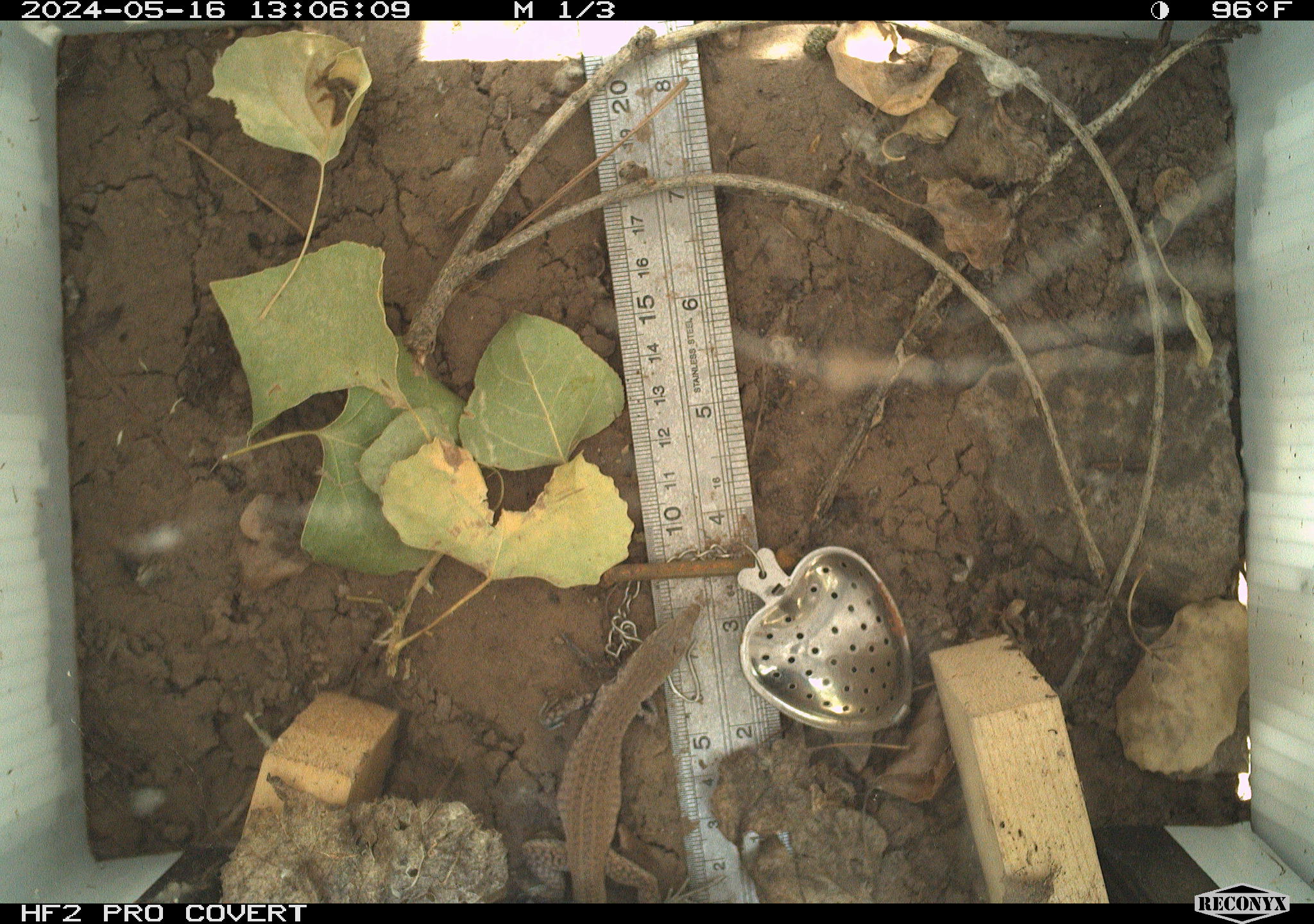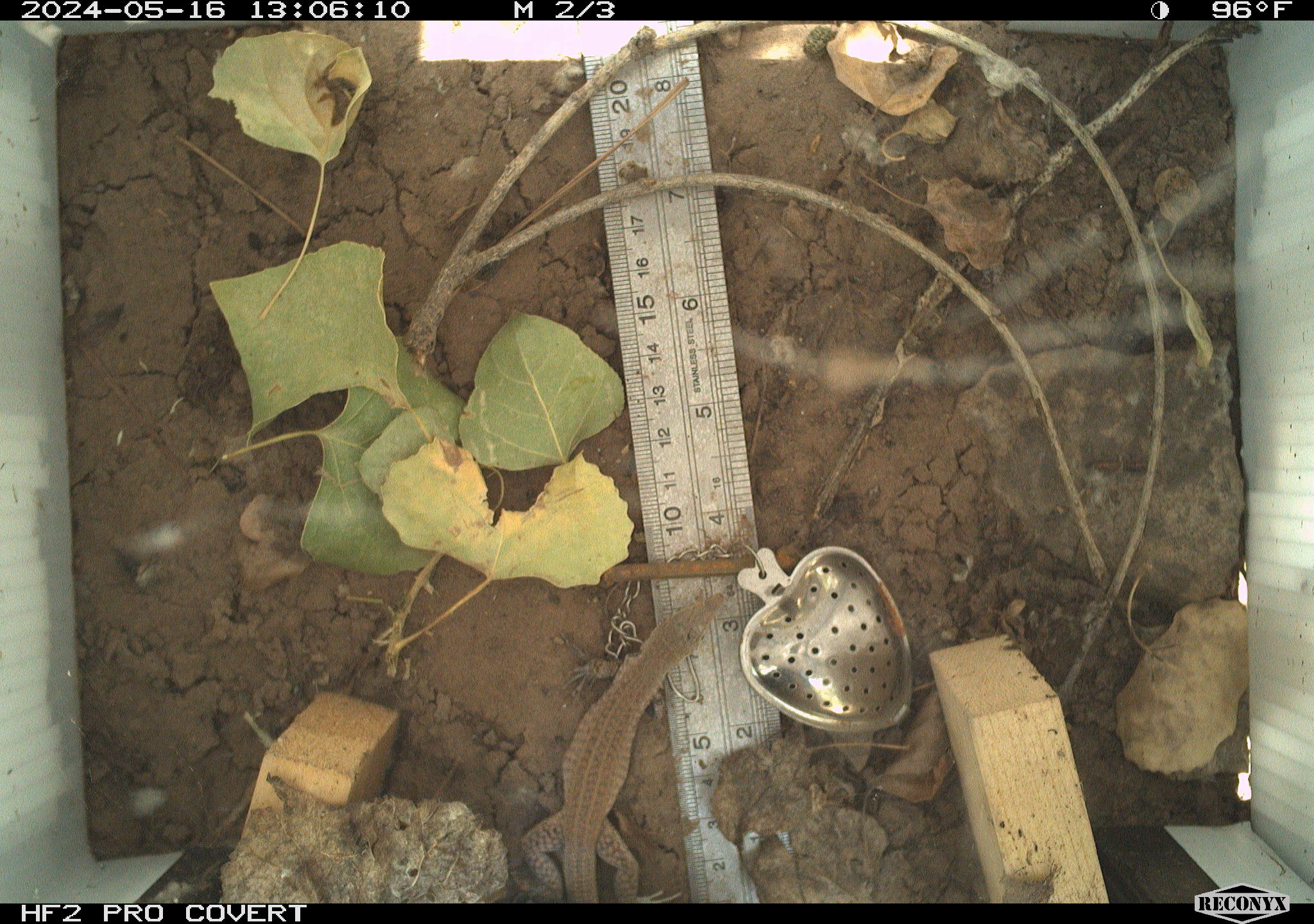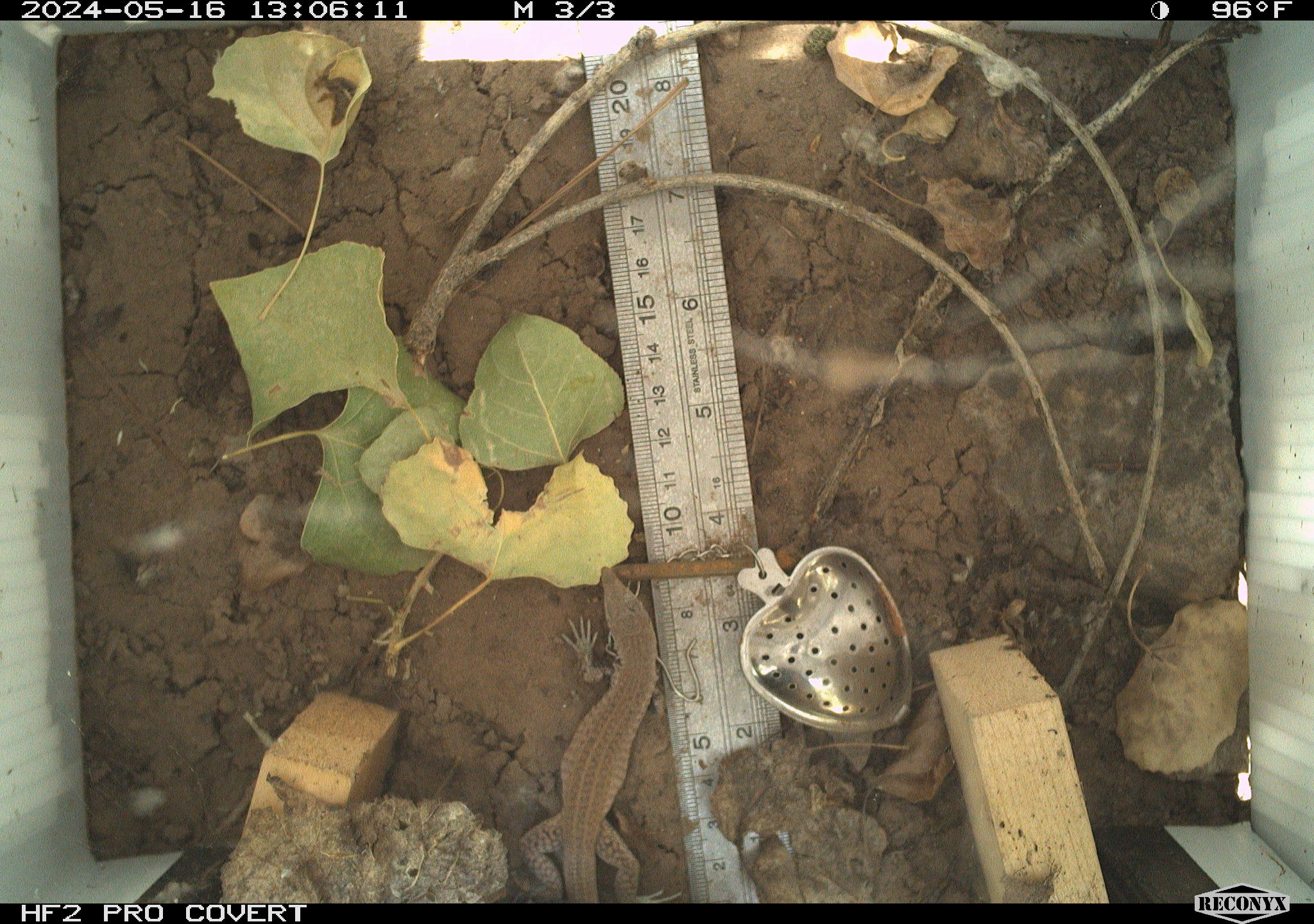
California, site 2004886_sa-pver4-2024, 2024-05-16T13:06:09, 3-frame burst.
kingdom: Animalia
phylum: Chordata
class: Reptilia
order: Squamata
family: Teiidae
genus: Aspidoscelis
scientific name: Aspidoscelis tigris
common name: western whiptail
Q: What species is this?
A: Western whiptail (Aspidoscelis tigris).